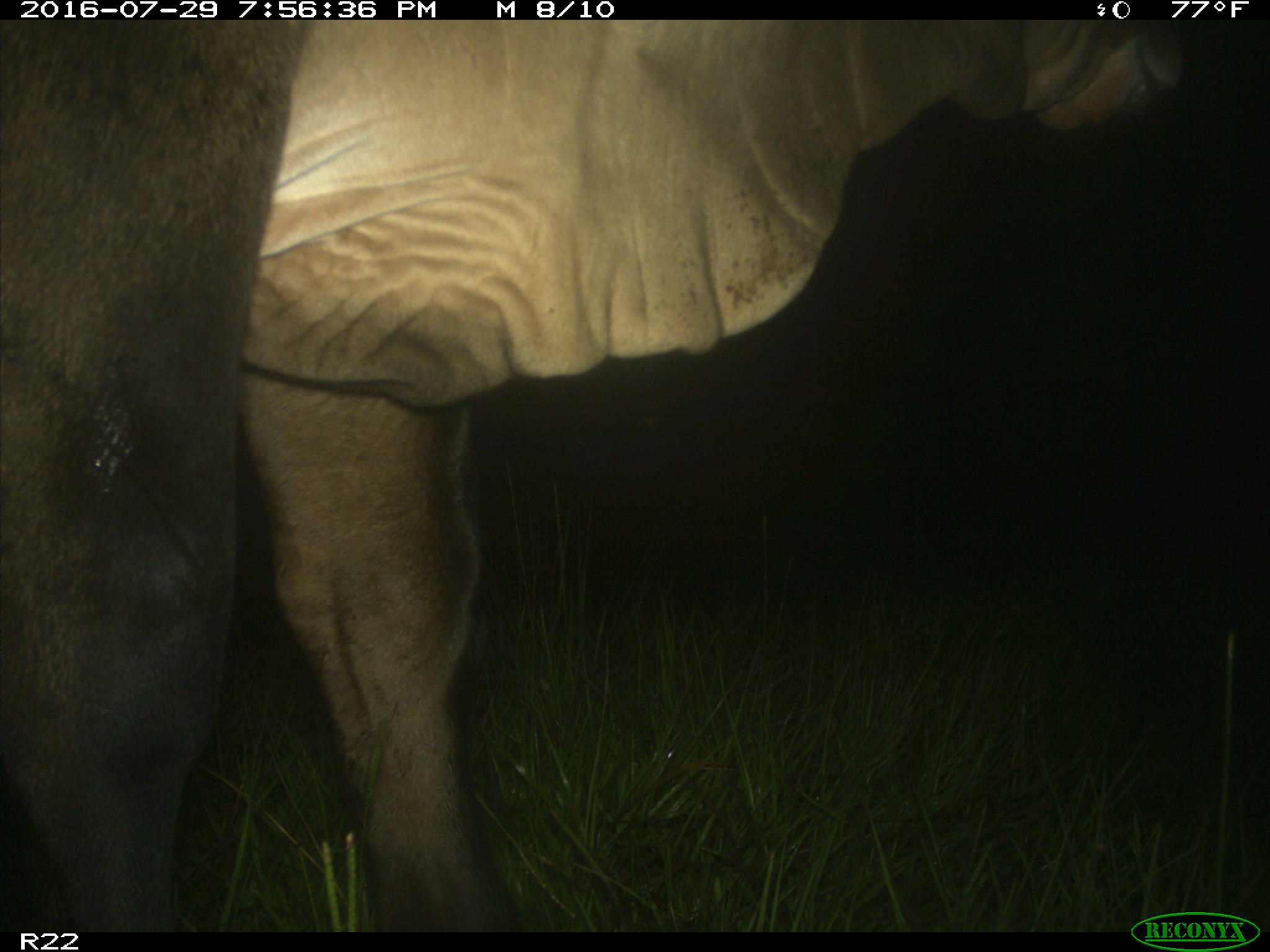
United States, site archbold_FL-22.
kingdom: Animalia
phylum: Chordata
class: Mammalia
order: Artiodactyla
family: Bovidae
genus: Bos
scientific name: Bos taurus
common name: domestic cow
Bos taurus (domestic cow).